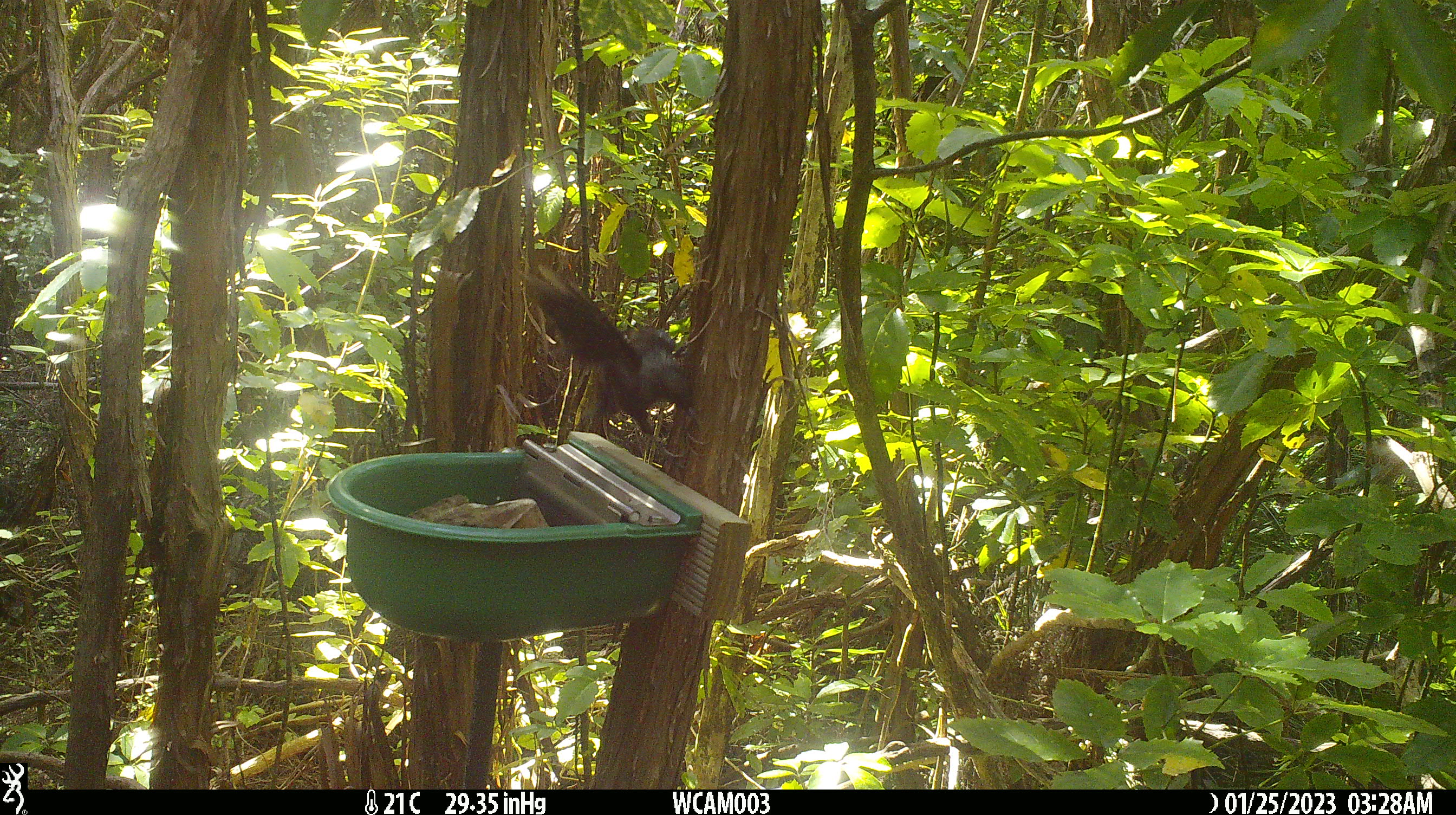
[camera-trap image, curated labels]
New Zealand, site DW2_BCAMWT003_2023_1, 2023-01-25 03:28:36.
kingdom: Animalia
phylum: Chordata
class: Aves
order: Passeriformes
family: Meliphagidae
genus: Prosthemadera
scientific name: Prosthemadera novaeseelandiae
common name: tui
Tui (Prosthemadera novaeseelandiae).